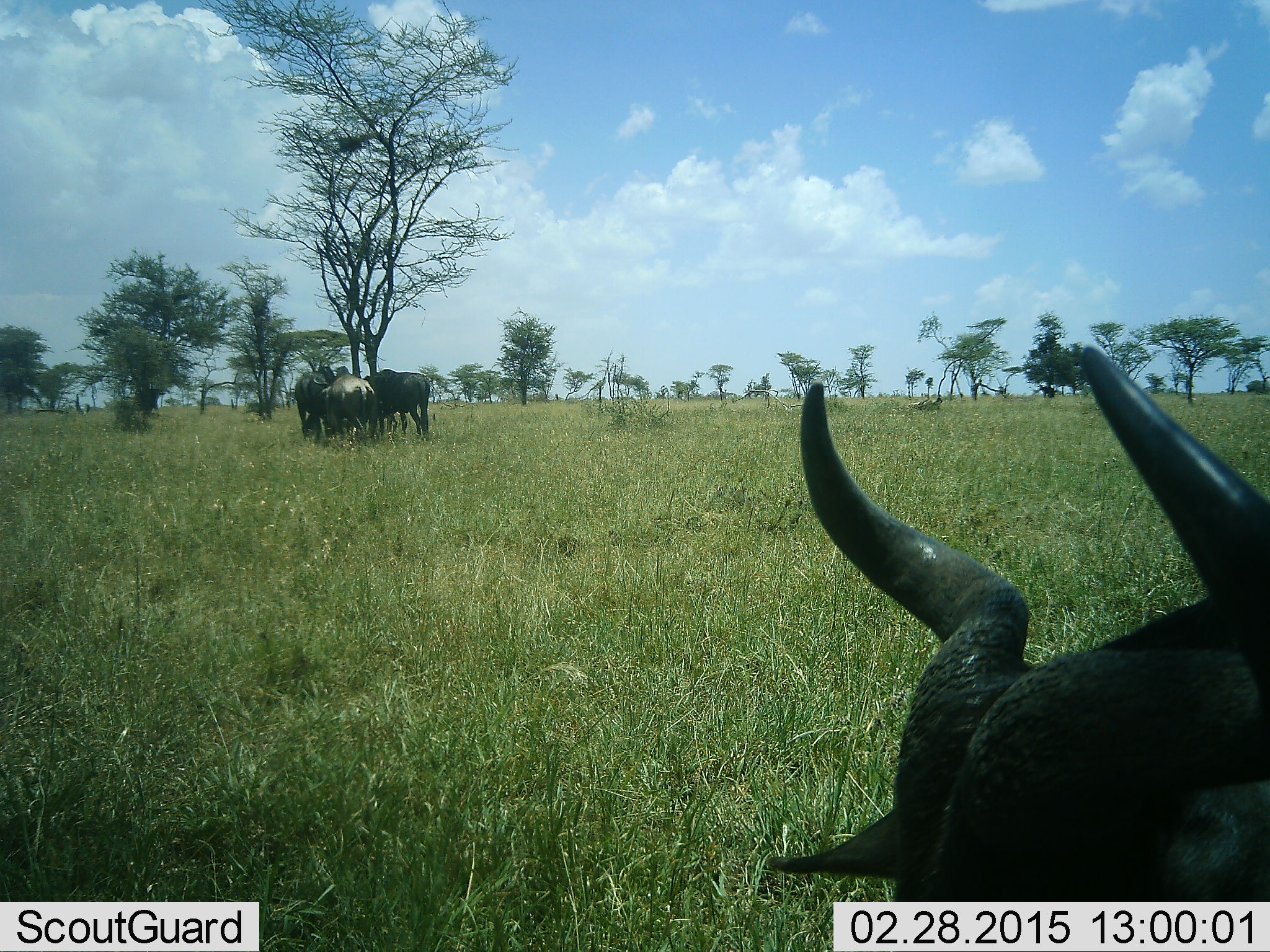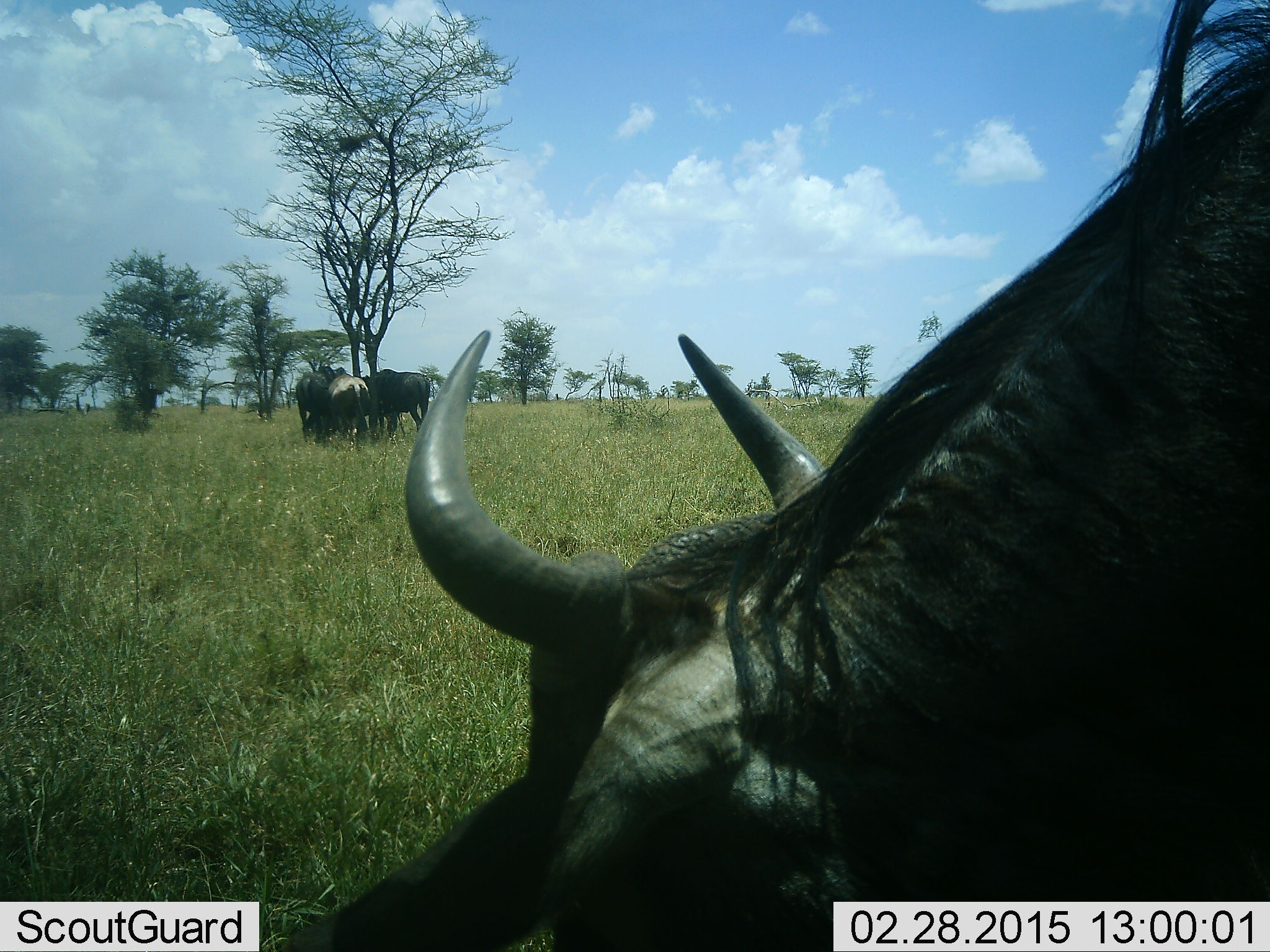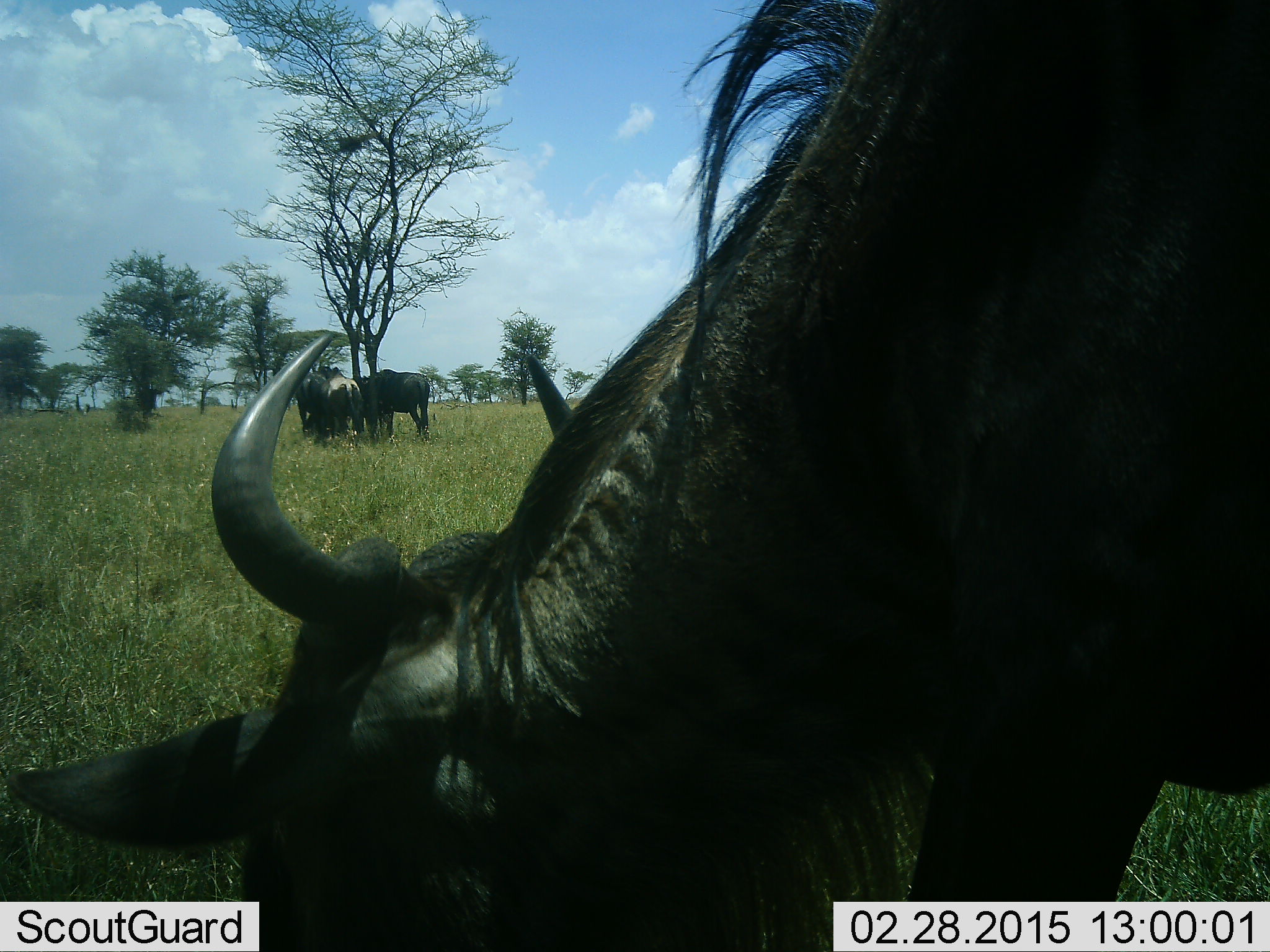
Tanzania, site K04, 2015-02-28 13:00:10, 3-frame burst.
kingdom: Animalia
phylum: Chordata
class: Mammalia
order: Artiodactyla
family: Bovidae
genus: Connochaetes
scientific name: Connochaetes taurinus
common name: blue wildebeest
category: wildebeest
Wildebeest (blue wildebeest) (Connochaetes taurinus), count 4. Behavior (volunteer vote fractions): standing 70%, resting 0%, moving 10%, interacting 10%. Young present (vote fraction): 0%. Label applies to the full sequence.